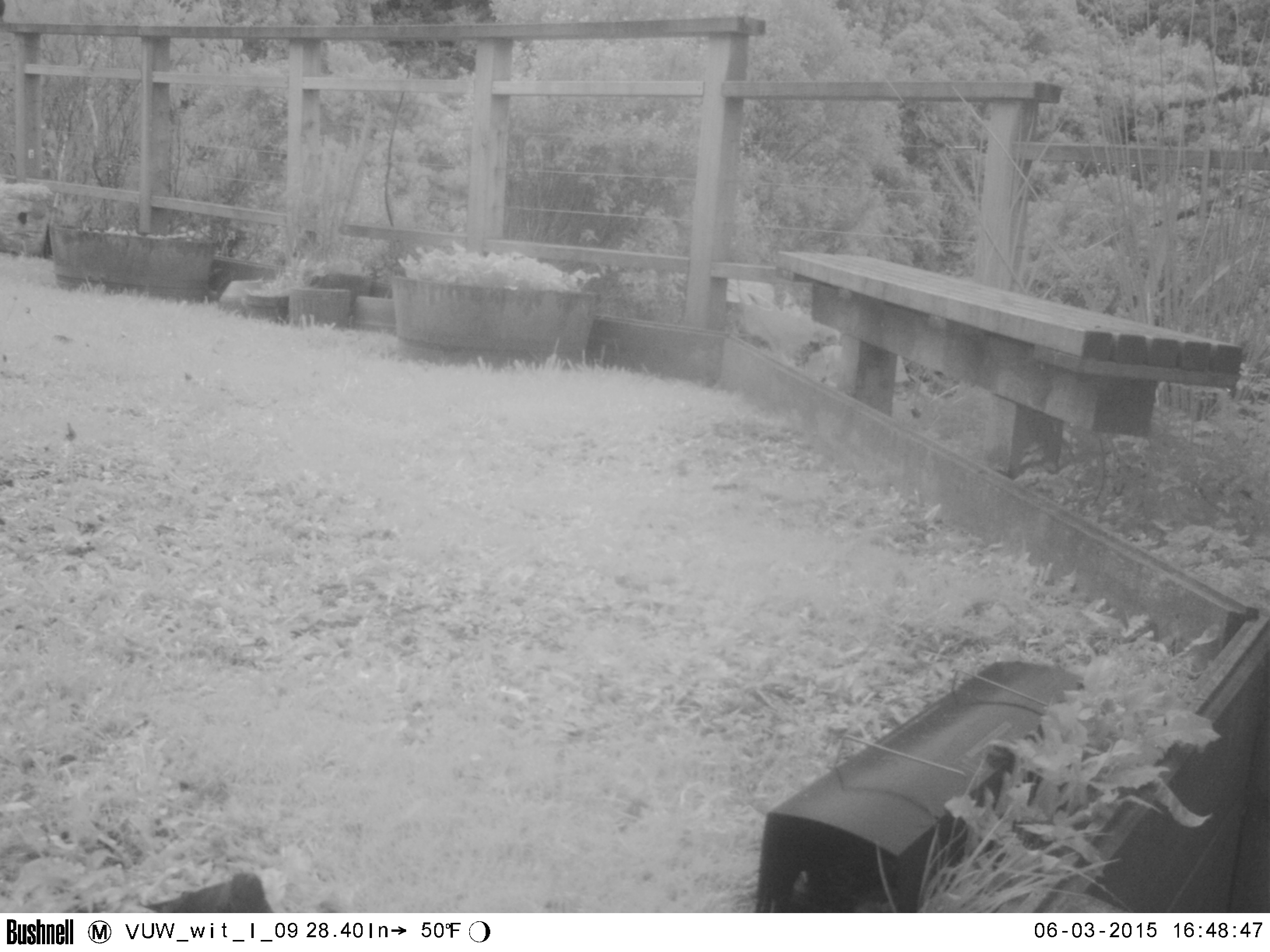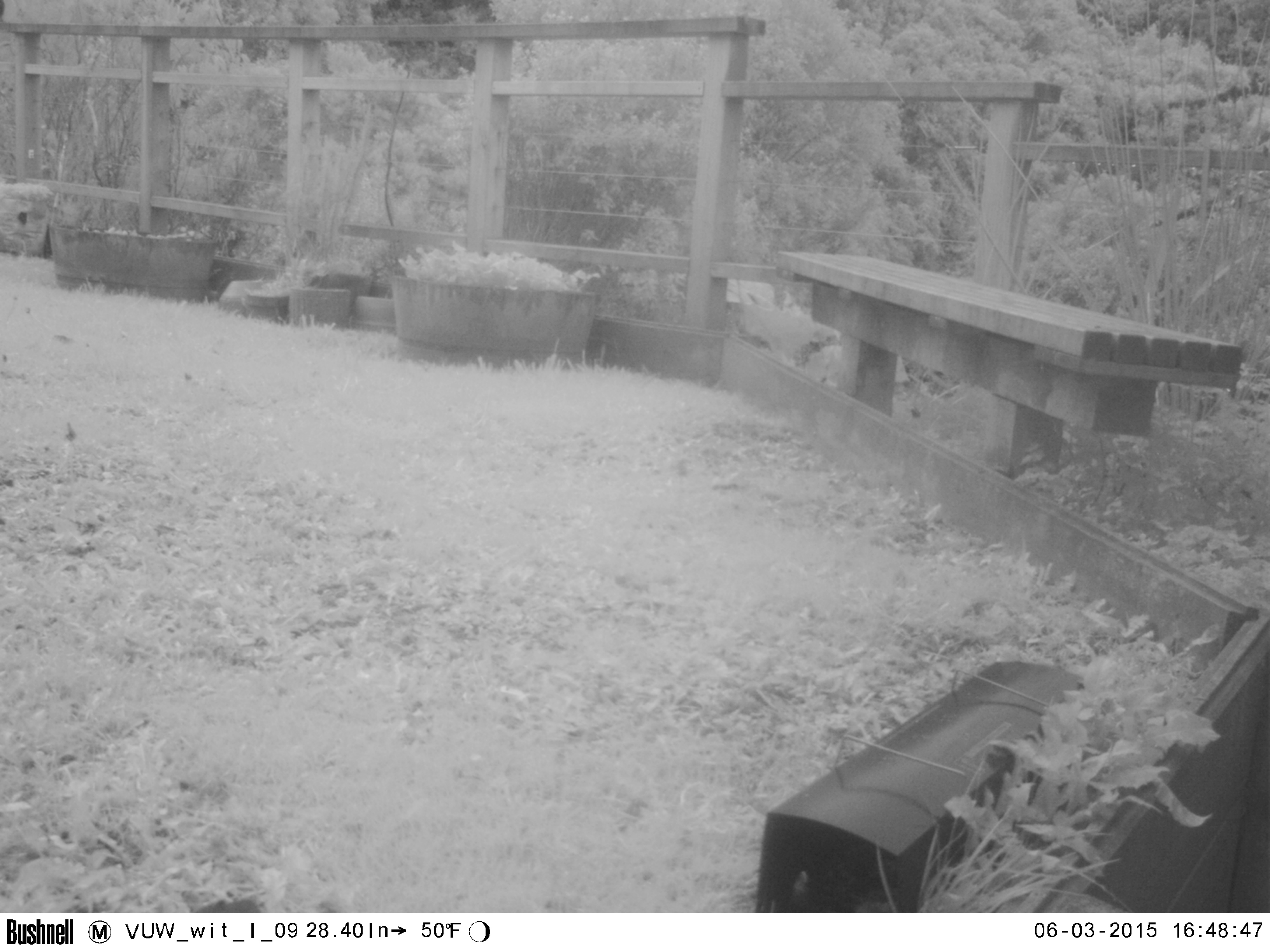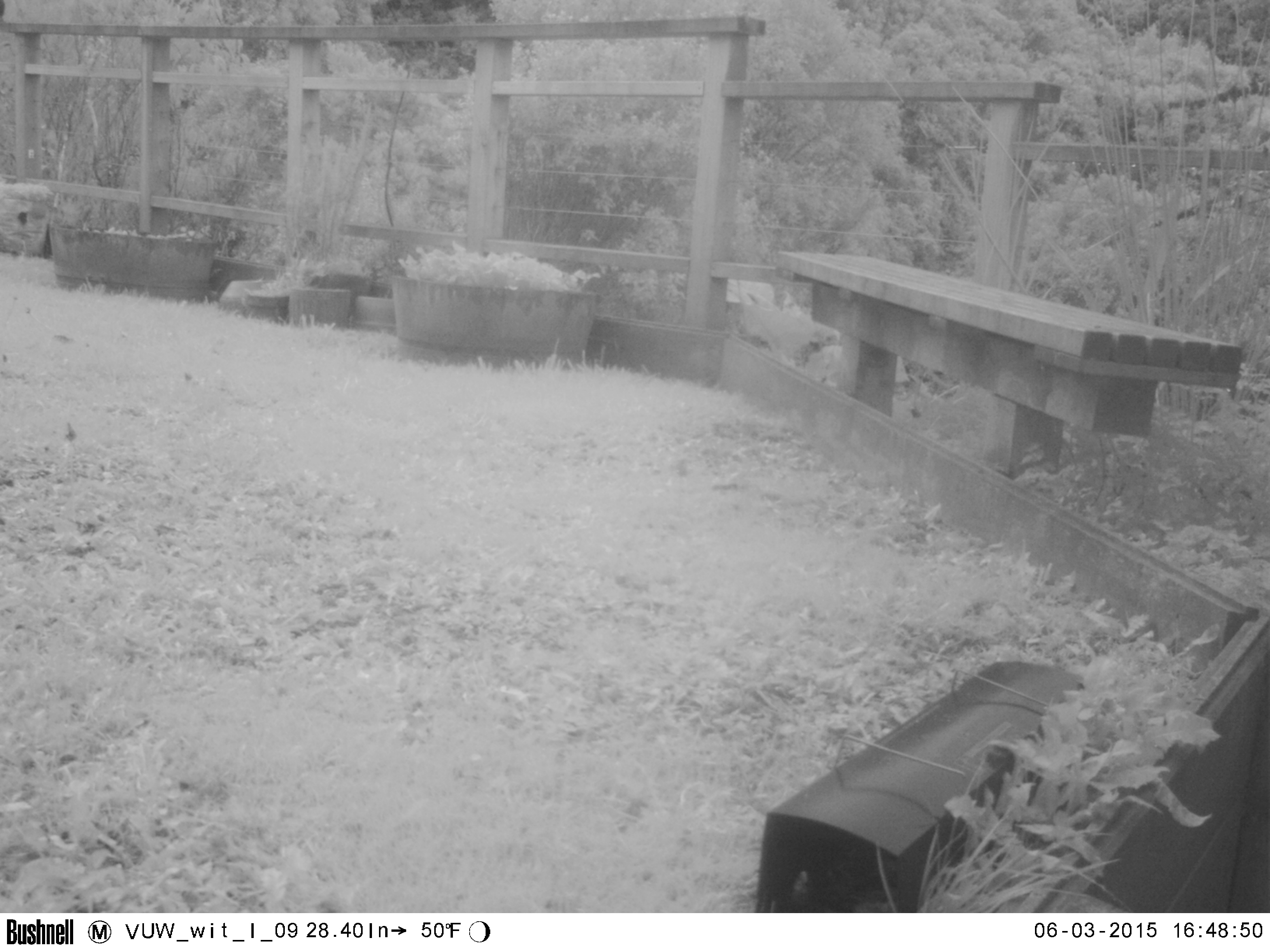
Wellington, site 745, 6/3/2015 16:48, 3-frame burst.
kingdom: Animalia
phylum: Chordata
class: Aves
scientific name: Aves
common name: bird